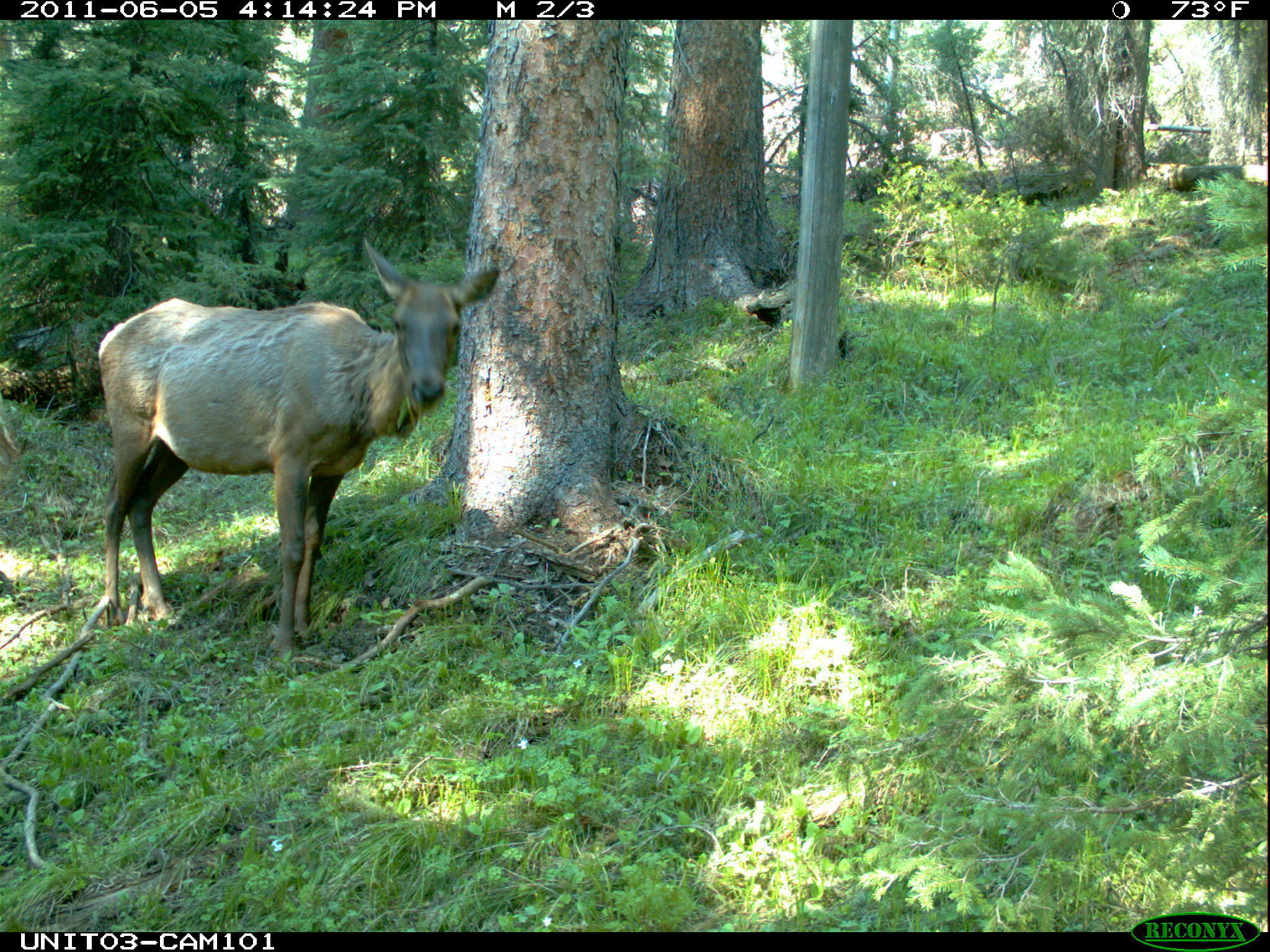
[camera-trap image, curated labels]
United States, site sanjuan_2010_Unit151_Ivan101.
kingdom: Animalia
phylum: Chordata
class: Mammalia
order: Artiodactyla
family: Cervidae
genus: Cervus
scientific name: Cervus elaphus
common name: red deer